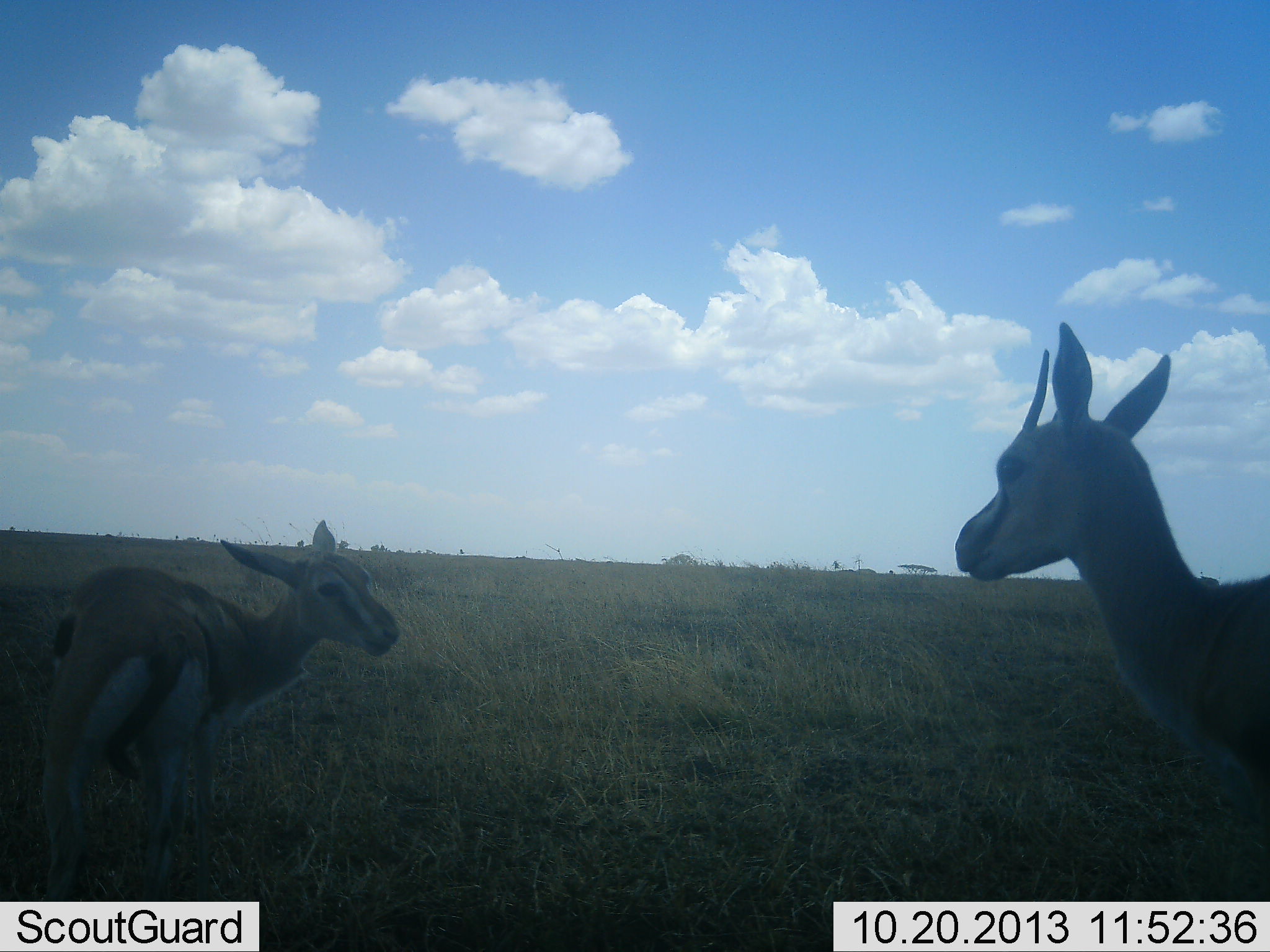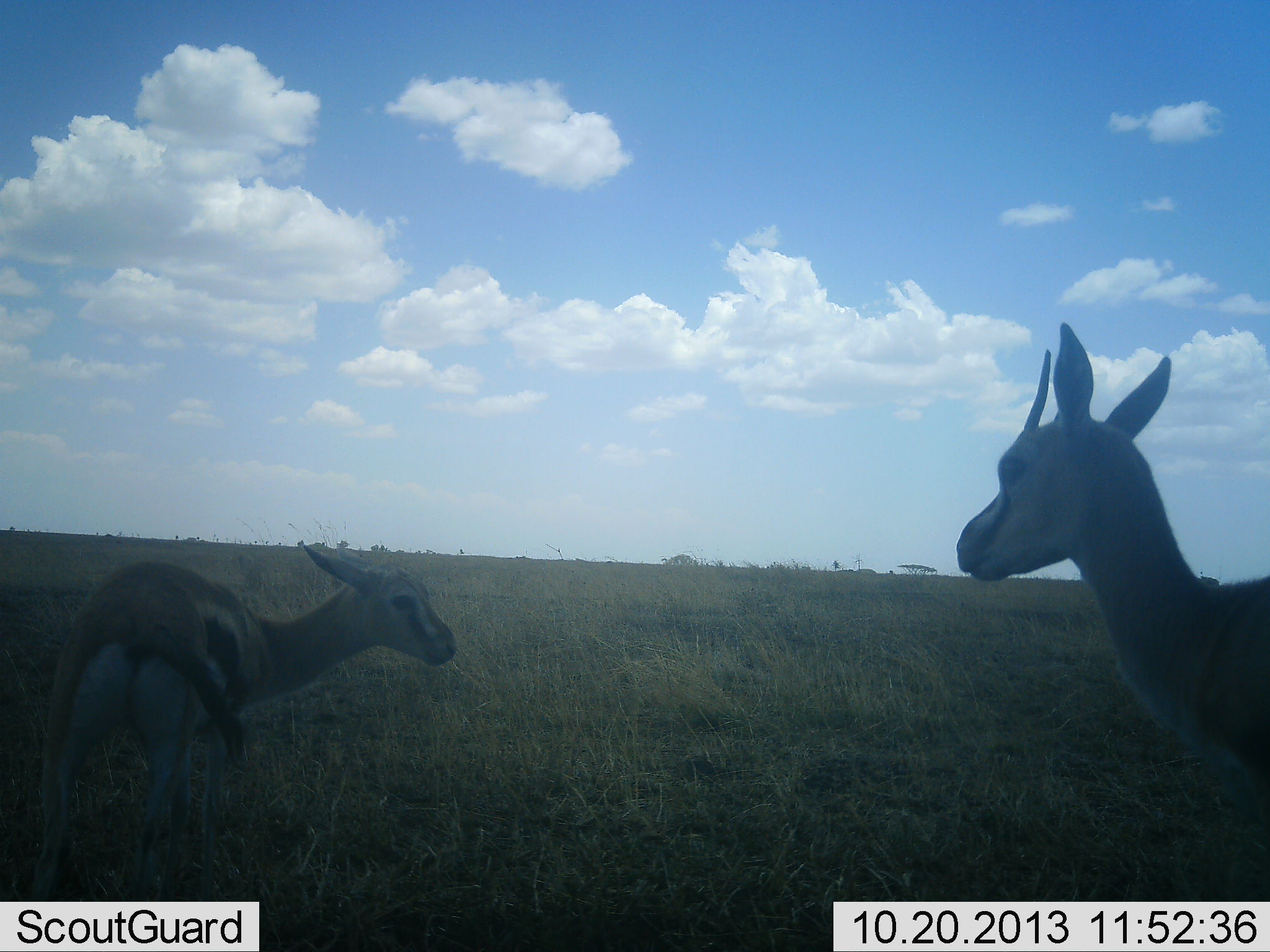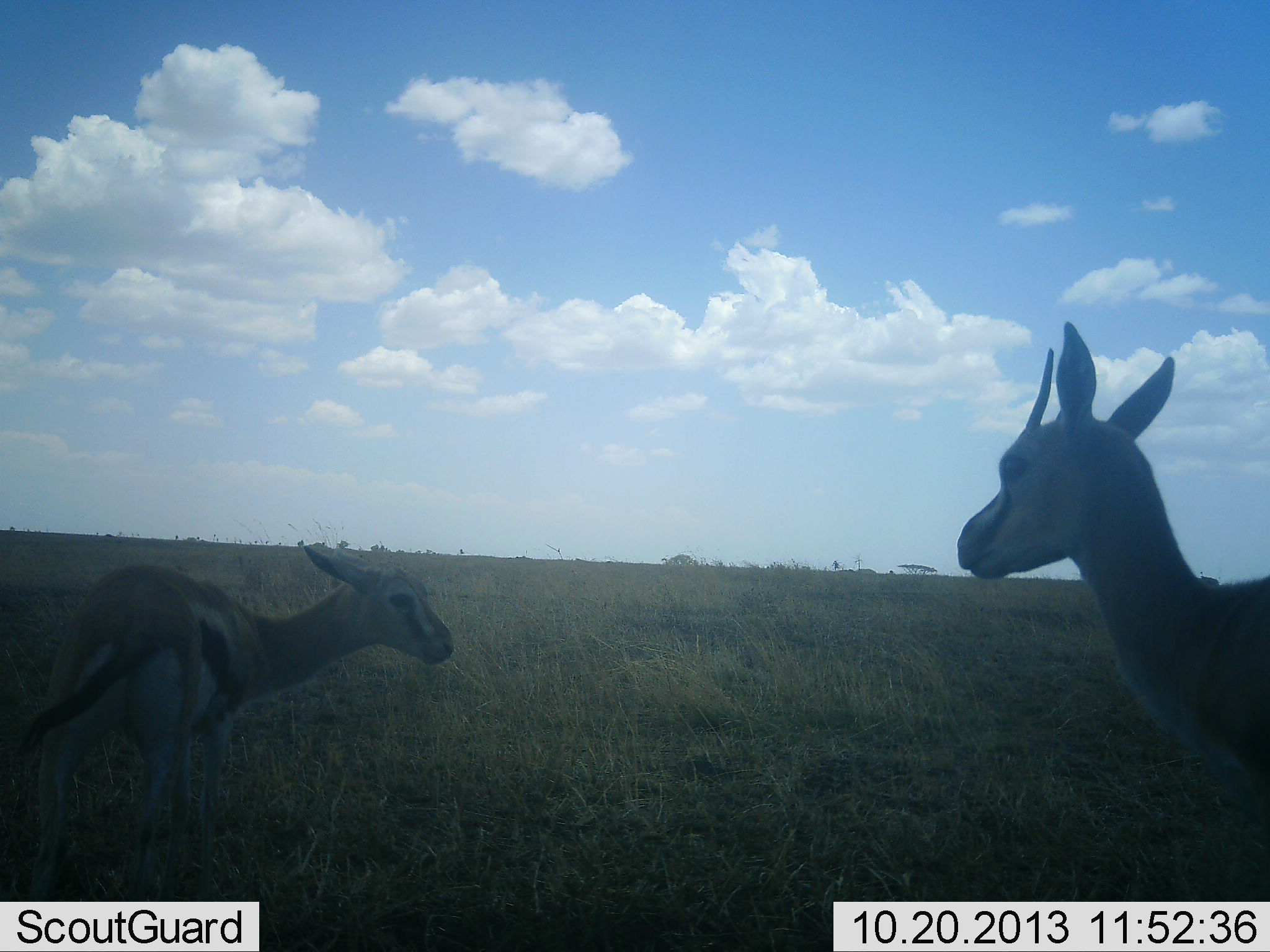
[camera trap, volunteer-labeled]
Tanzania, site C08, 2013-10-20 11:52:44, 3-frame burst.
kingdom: Animalia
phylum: Chordata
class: Mammalia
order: Artiodactyla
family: Bovidae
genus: Eudorcas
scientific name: Eudorcas thomsonii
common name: thomson's gazelle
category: gazellethomsons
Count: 2.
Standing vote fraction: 82%.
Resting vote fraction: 6%.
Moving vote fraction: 9%.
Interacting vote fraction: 21%.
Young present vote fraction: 42%.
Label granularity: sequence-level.